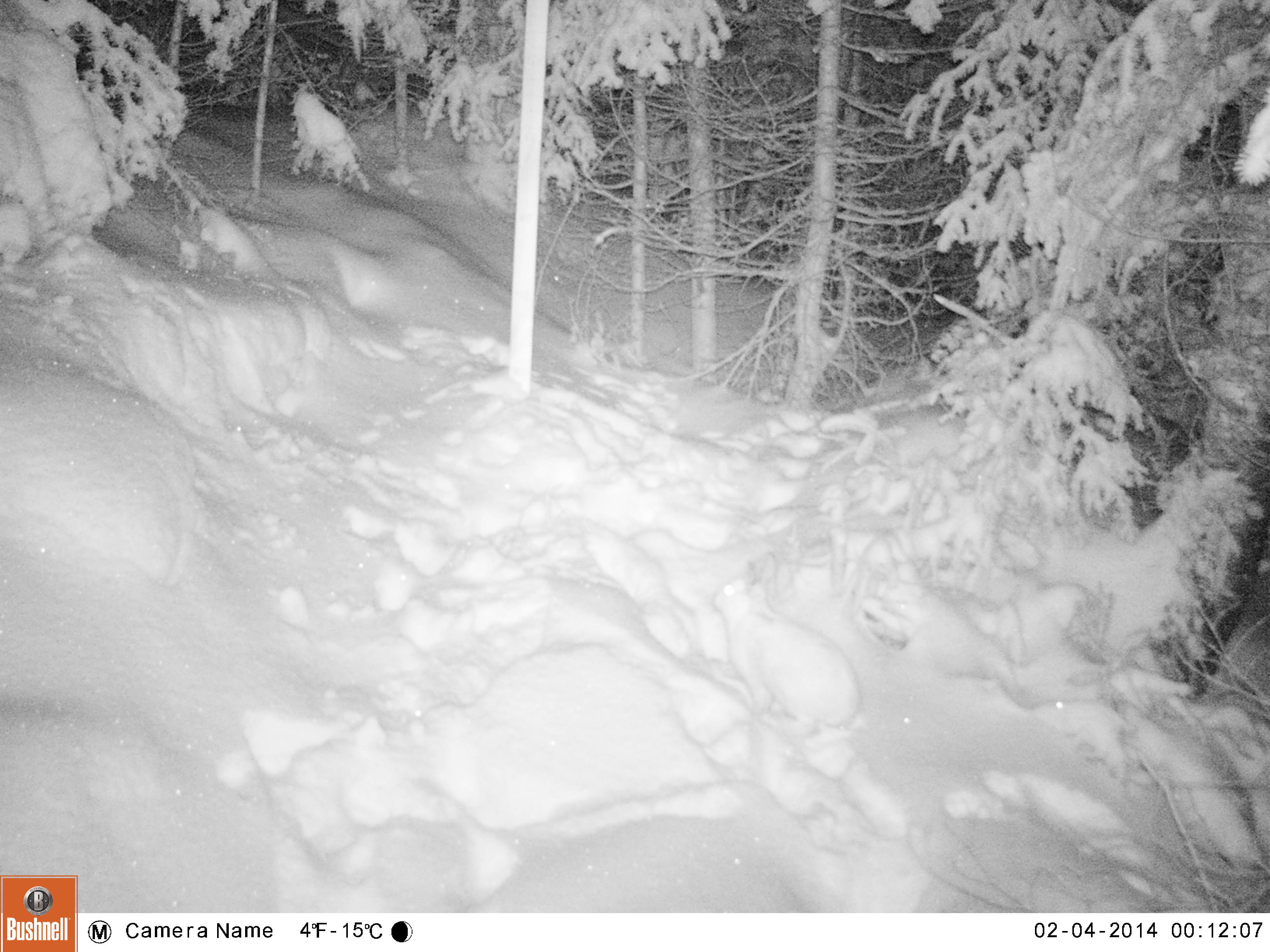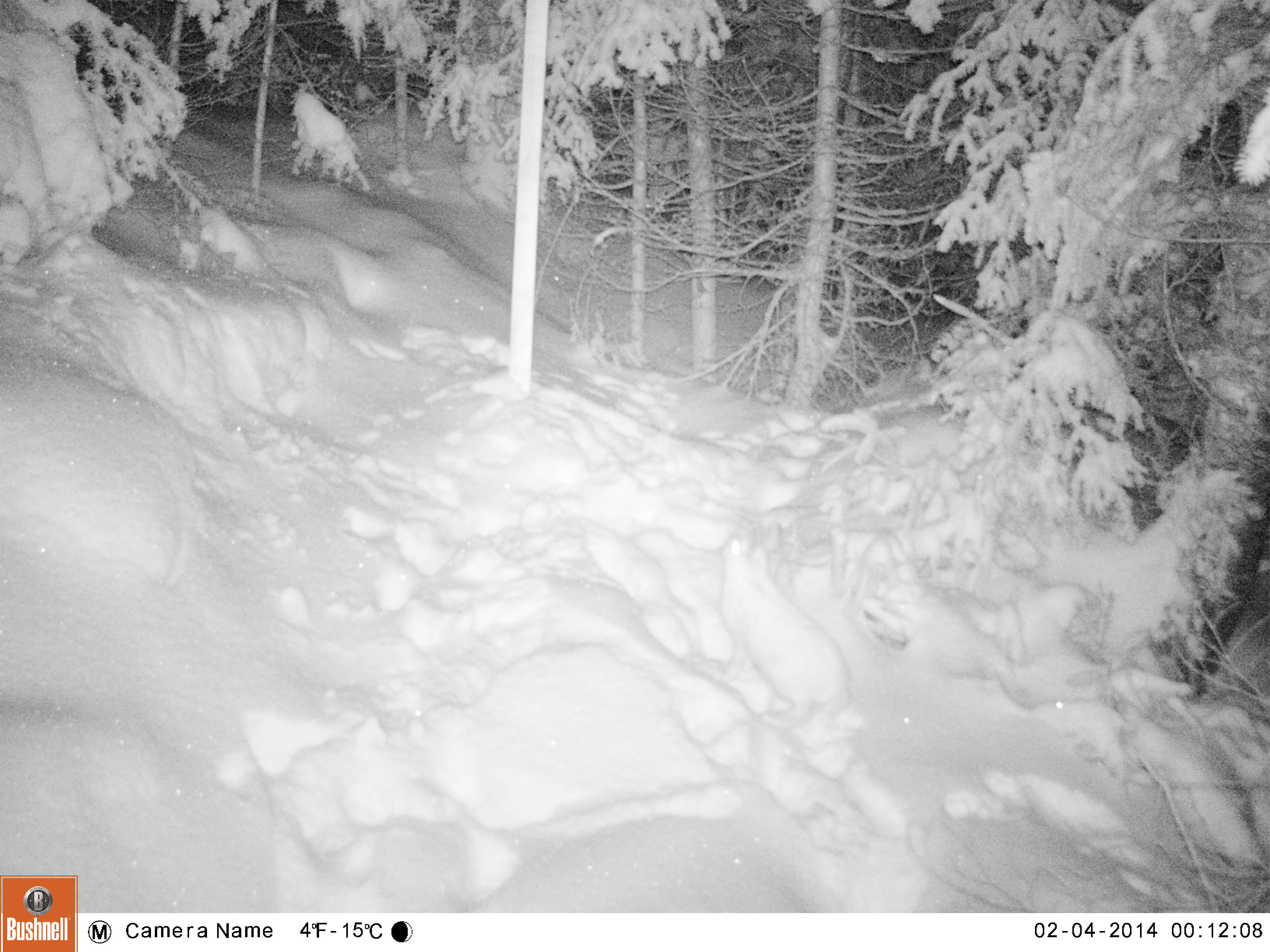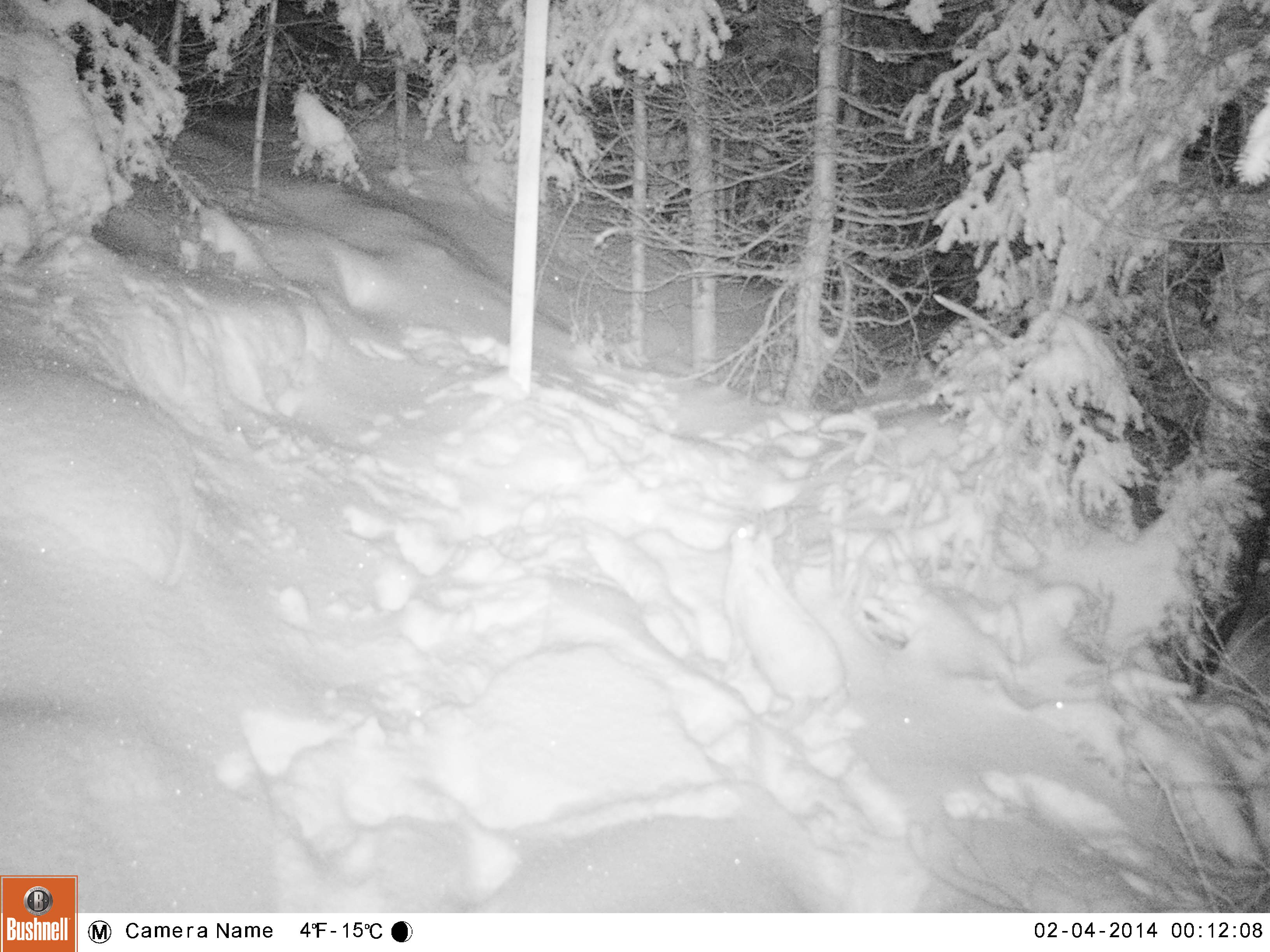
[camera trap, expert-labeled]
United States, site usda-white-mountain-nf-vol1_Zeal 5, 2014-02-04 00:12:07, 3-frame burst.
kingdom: Animalia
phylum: Chordata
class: Mammalia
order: Lagomorpha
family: Leporidae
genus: Lepus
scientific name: Lepus americanus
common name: snowshoe hare